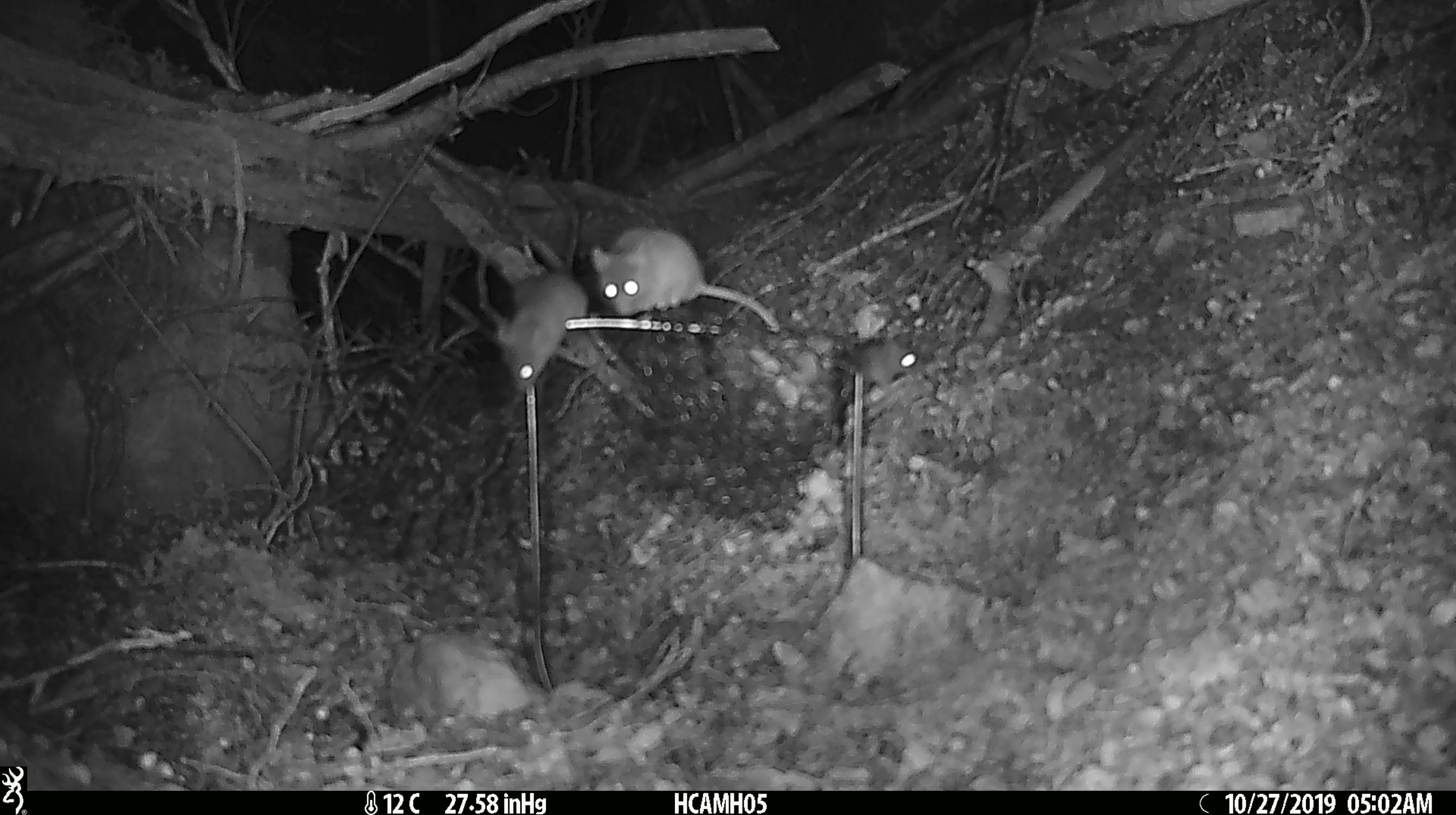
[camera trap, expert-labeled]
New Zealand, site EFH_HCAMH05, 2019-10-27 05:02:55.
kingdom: Animalia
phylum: Chordata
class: Mammalia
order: Rodentia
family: Muridae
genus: Mus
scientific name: Mus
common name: mouse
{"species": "mouse (Mus)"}